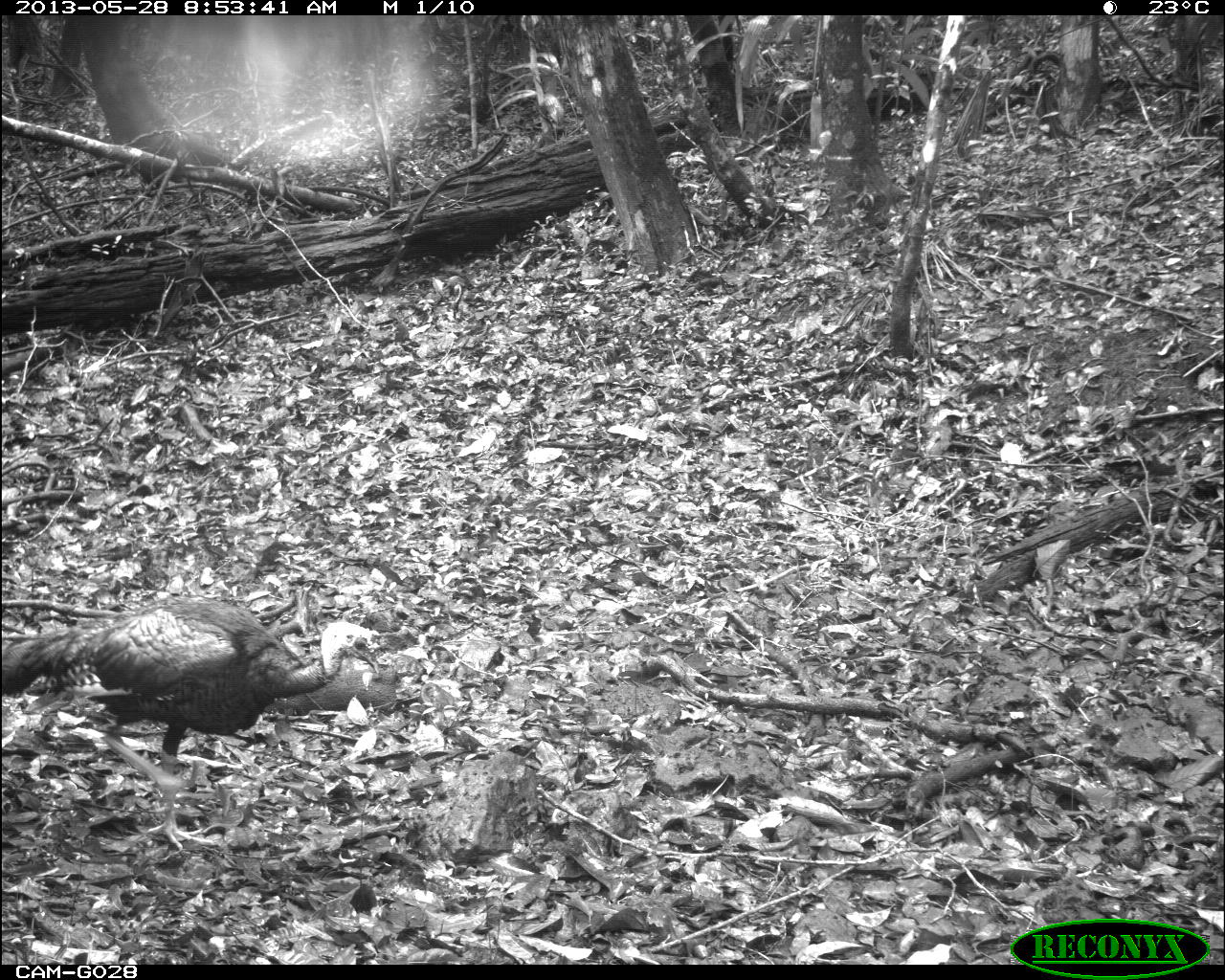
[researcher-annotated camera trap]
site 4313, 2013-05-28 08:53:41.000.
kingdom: Animalia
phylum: Chordata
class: Aves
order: Galliformes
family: Phasianidae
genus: Meleagris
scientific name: Meleagris ocellata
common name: ocellated turkey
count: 1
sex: male